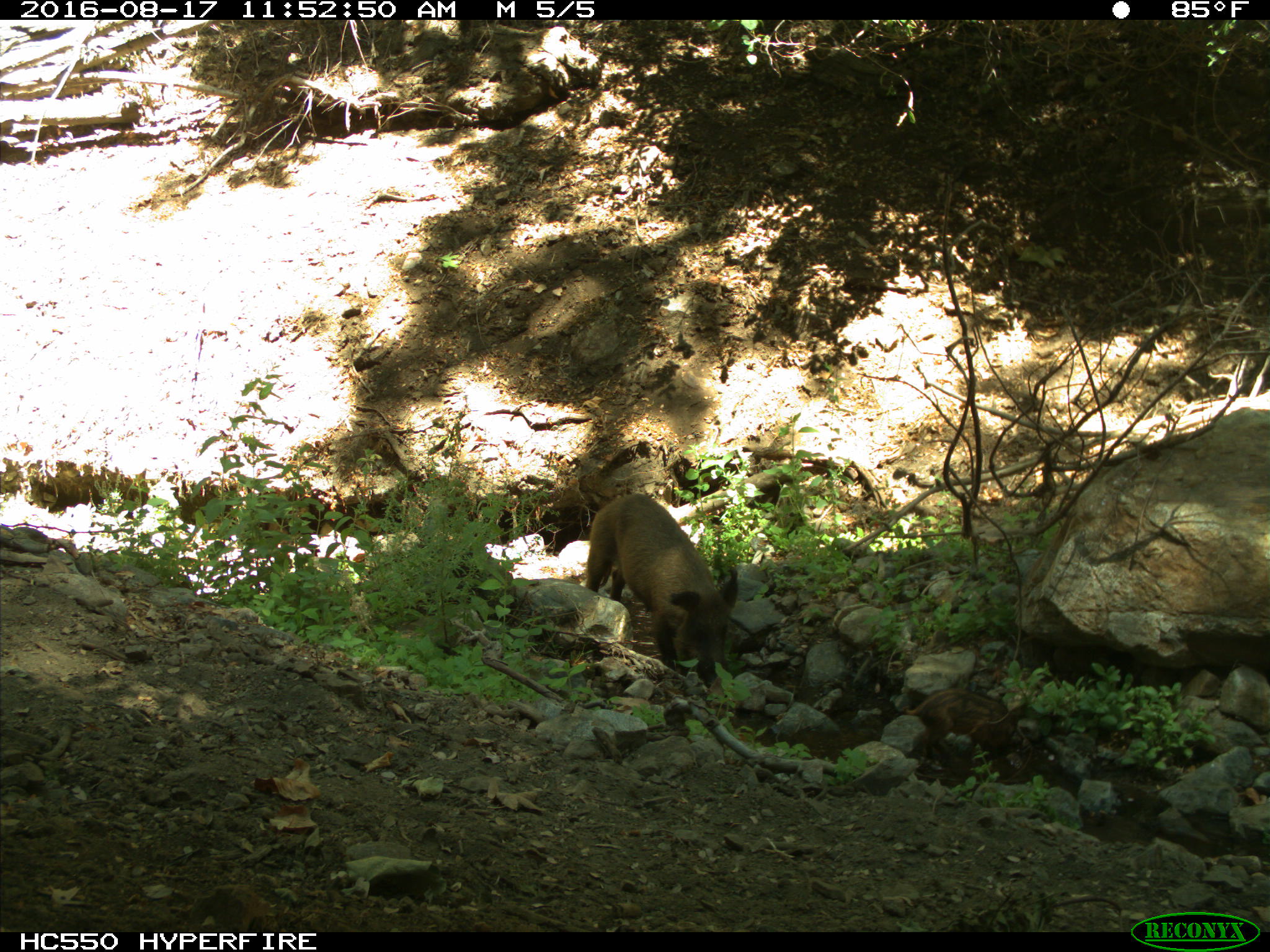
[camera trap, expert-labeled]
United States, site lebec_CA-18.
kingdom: Animalia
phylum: Chordata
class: Mammalia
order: Artiodactyla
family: Suidae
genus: Sus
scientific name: Sus scrofa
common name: wild boar